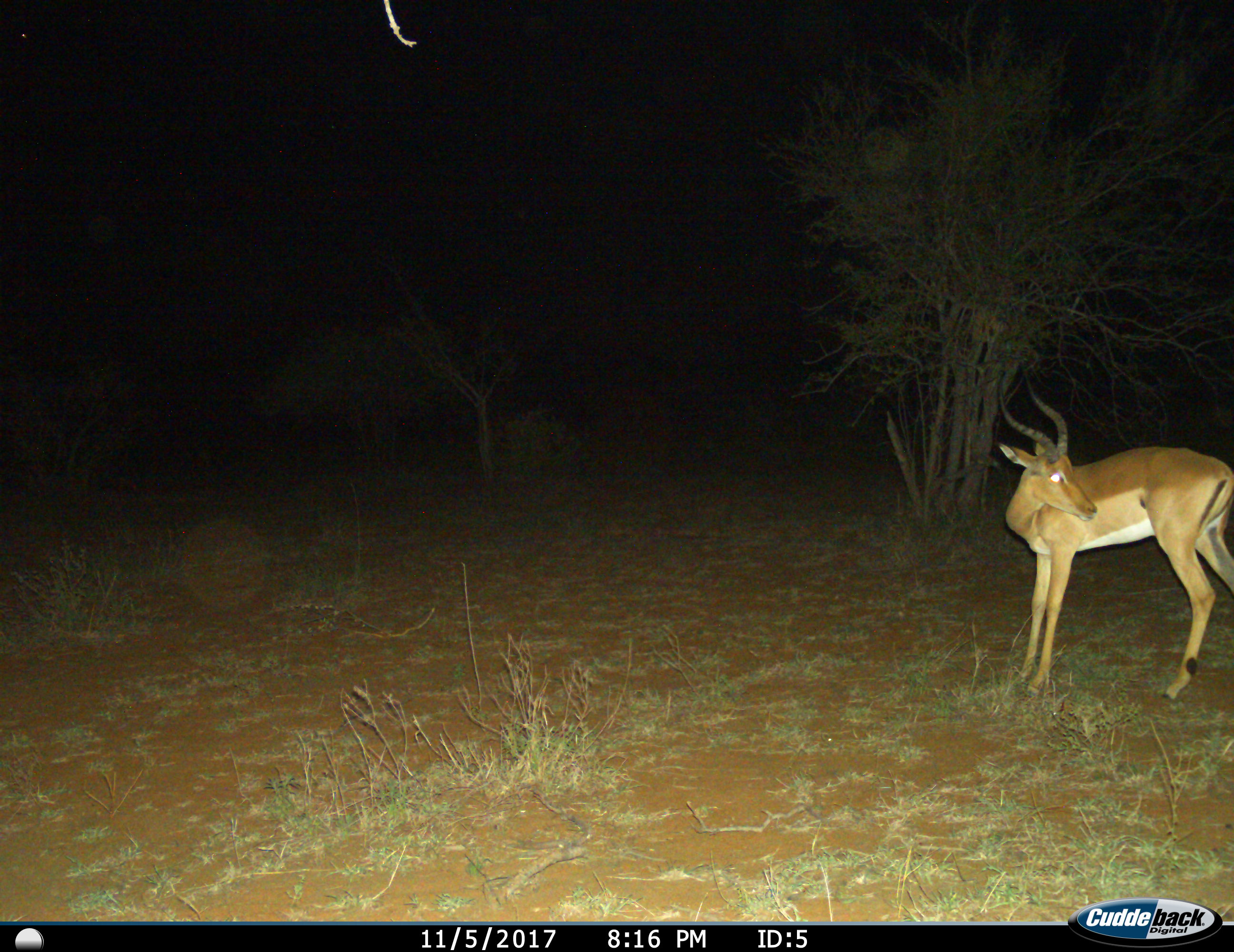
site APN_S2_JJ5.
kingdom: Animalia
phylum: Chordata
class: Mammalia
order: Artiodactyla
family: Bovidae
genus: Aepyceros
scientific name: Aepyceros melampus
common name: impala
Impala (Aepyceros melampus), count 1. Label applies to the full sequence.